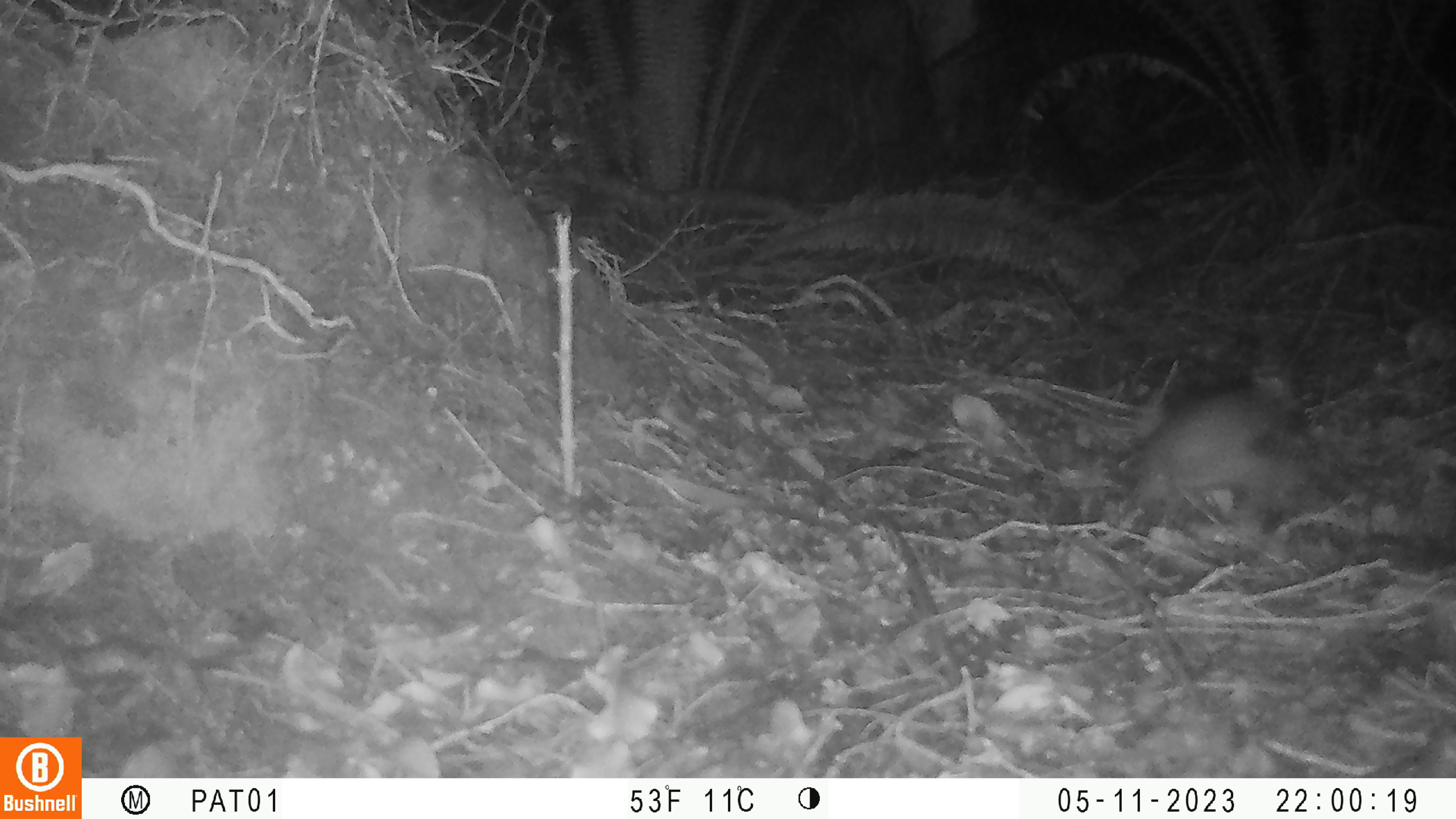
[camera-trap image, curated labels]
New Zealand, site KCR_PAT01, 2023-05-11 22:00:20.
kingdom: Animalia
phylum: Chordata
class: Mammalia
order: Rodentia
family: Muridae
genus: Rattus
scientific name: Rattus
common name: rat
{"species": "rat (Rattus)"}